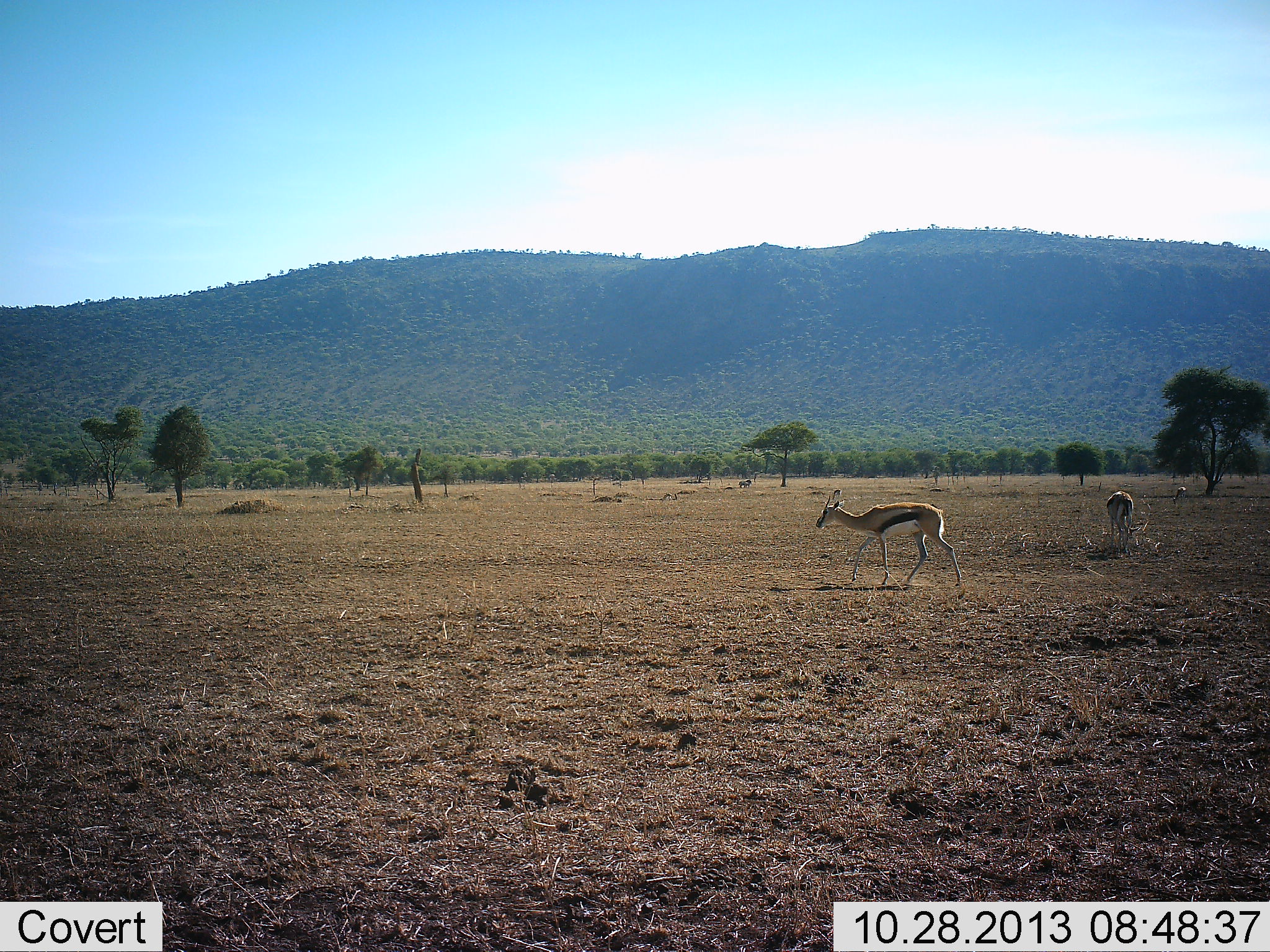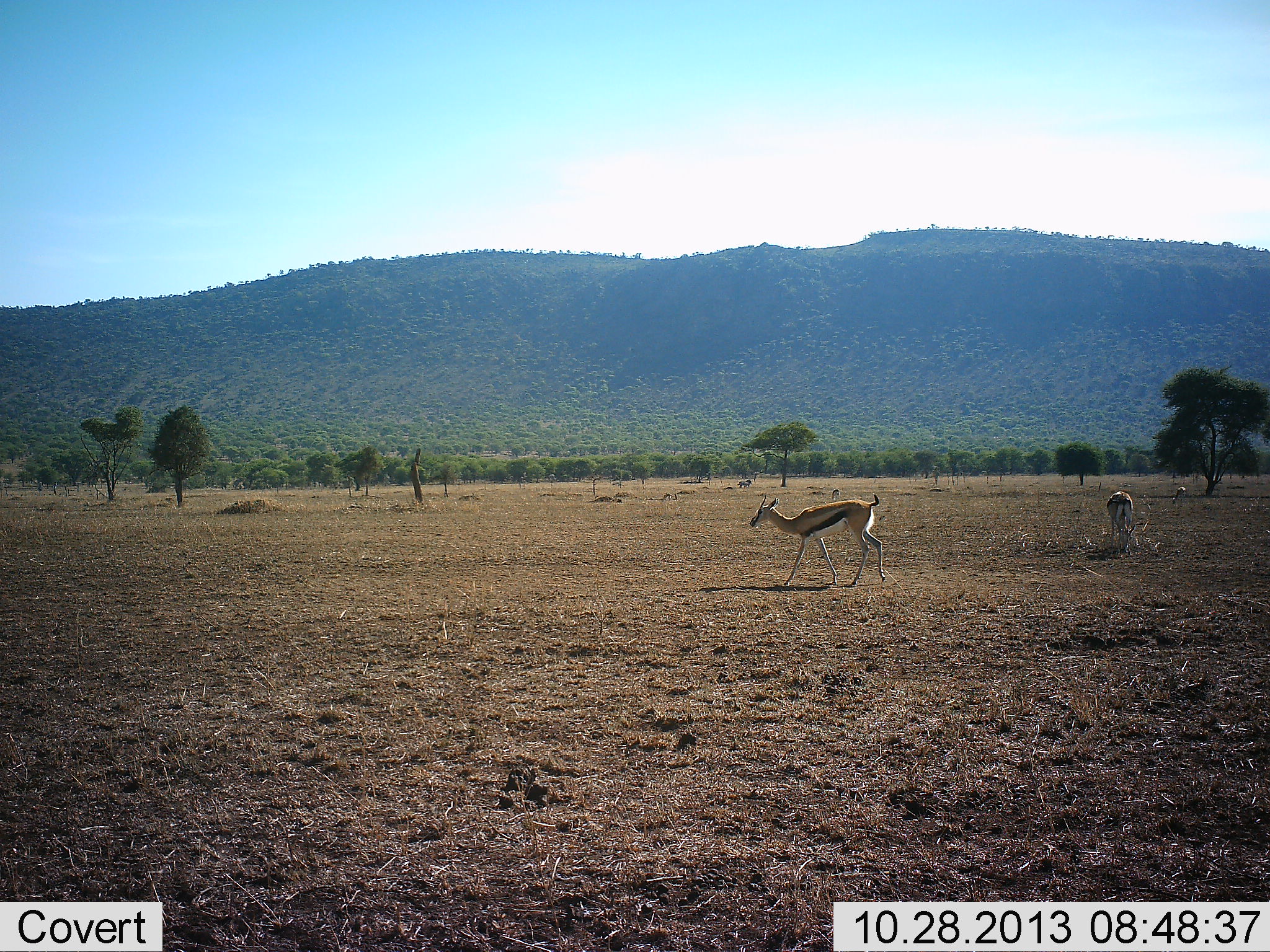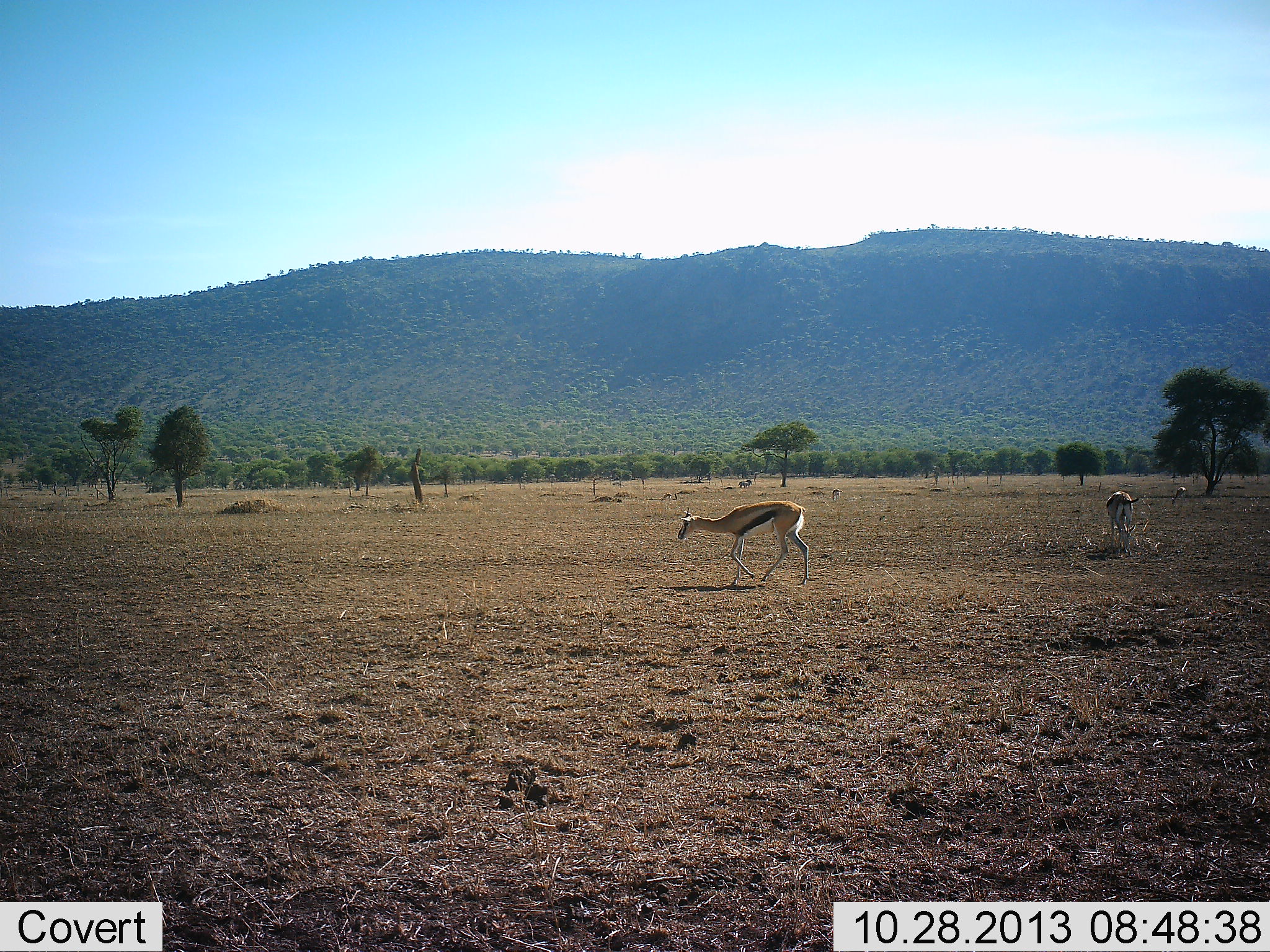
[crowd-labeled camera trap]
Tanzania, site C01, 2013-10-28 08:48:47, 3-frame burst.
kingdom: Animalia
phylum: Chordata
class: Mammalia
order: Artiodactyla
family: Bovidae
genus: Eudorcas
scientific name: Eudorcas thomsonii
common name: thomson's gazelle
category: gazellethomsons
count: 3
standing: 30%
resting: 0%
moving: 90%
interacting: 0%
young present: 0%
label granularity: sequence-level